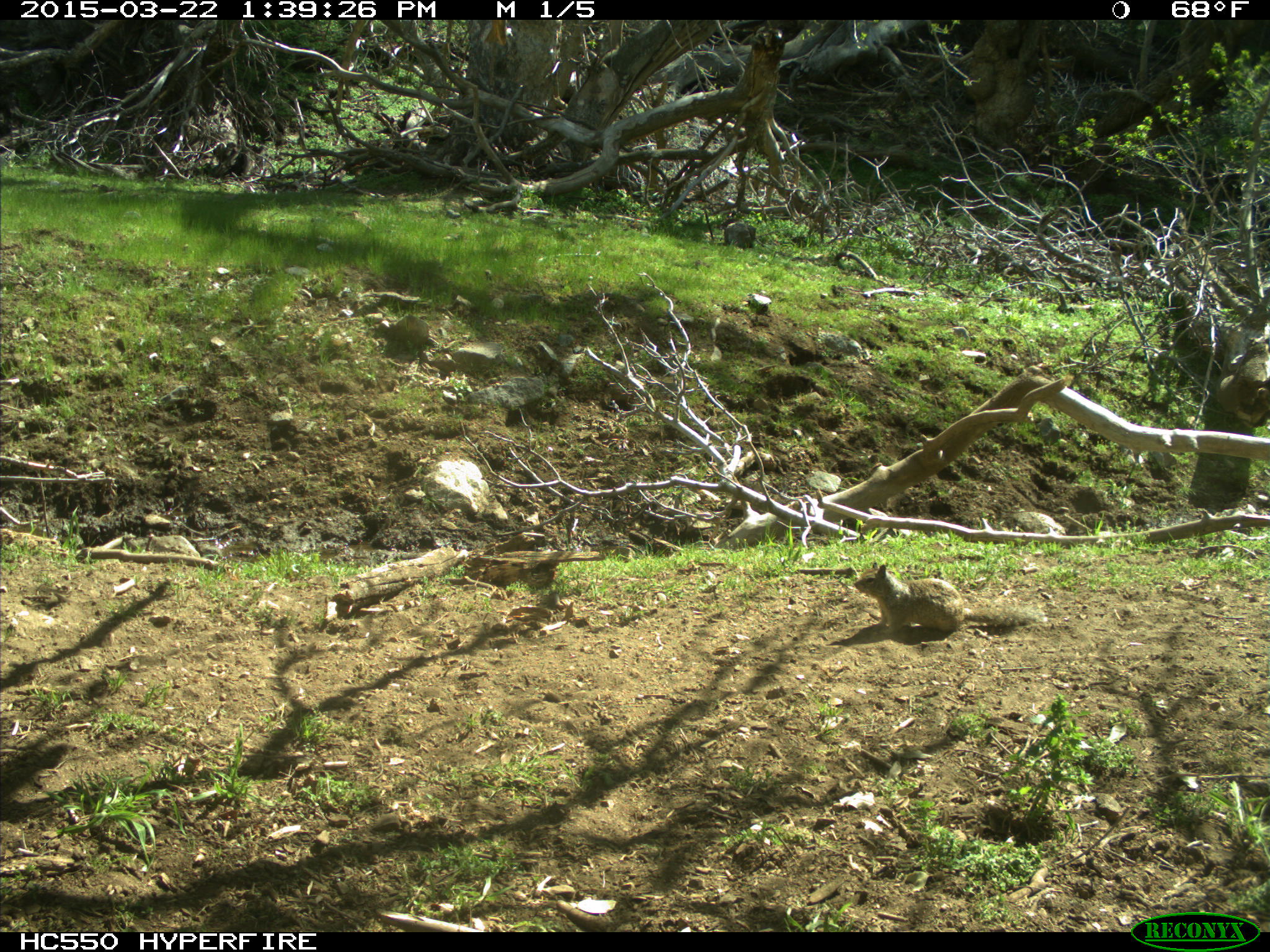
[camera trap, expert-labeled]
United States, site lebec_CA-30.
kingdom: Animalia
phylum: Chordata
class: Mammalia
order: Rodentia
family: Sciuridae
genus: Otospermophilus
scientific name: Otospermophilus beecheyi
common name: california ground squirrel